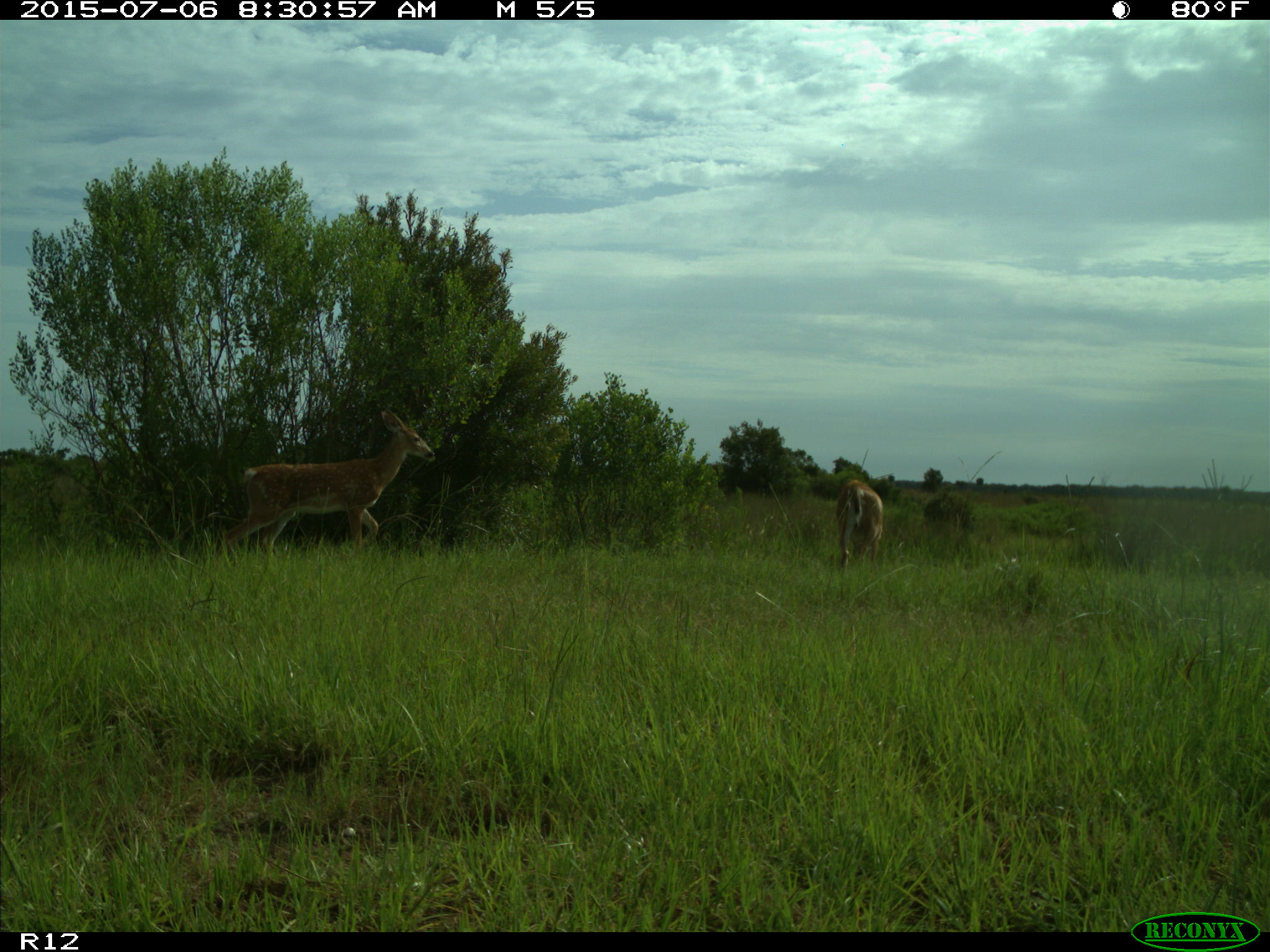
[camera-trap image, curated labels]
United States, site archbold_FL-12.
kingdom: Animalia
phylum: Chordata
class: Mammalia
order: Artiodactyla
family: Cervidae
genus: Odocoileus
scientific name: Odocoileus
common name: deer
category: unidentified deer